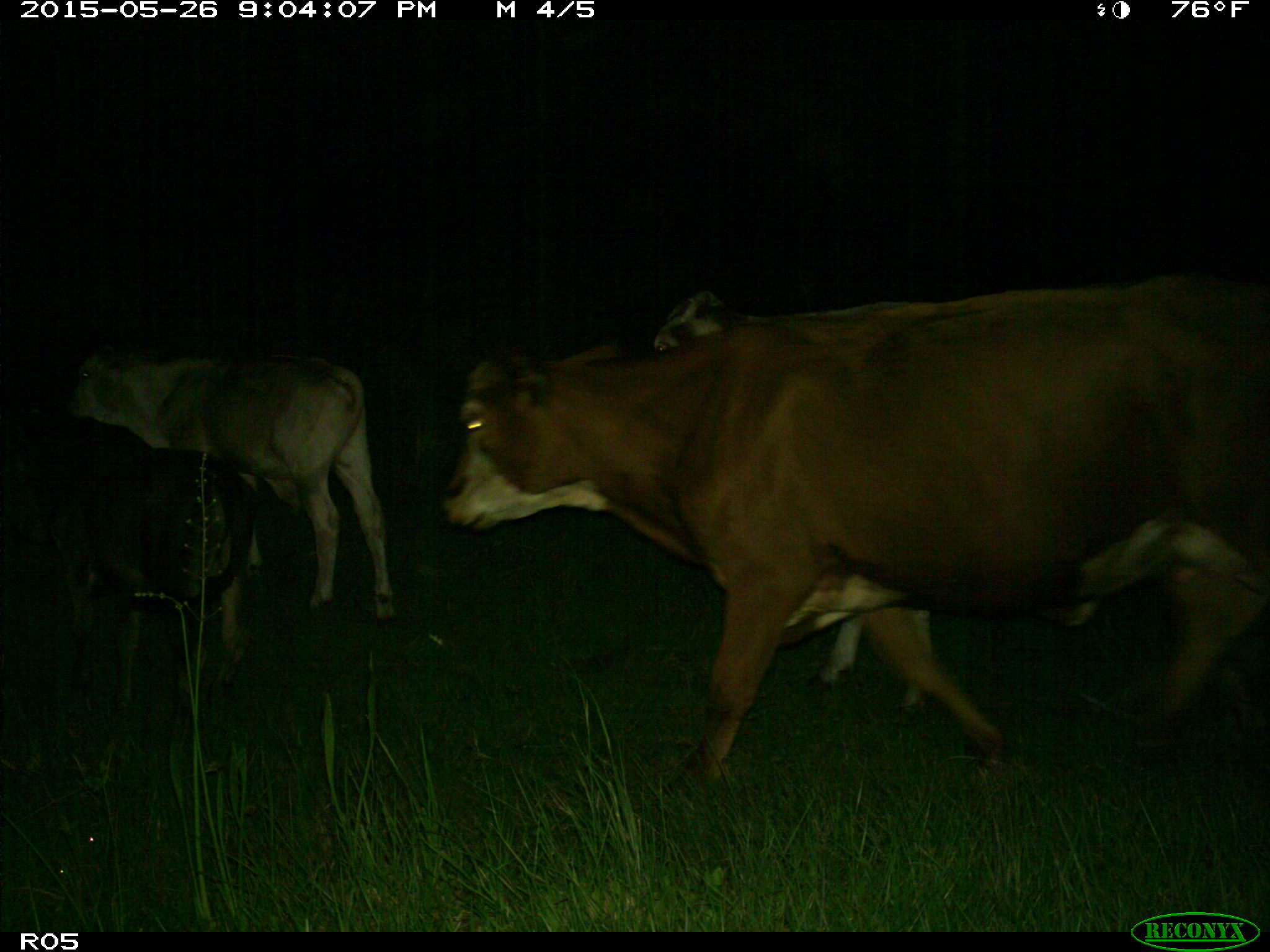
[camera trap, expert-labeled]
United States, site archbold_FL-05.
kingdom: Animalia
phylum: Chordata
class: Mammalia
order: Artiodactyla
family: Bovidae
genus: Bos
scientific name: Bos taurus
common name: domestic cow